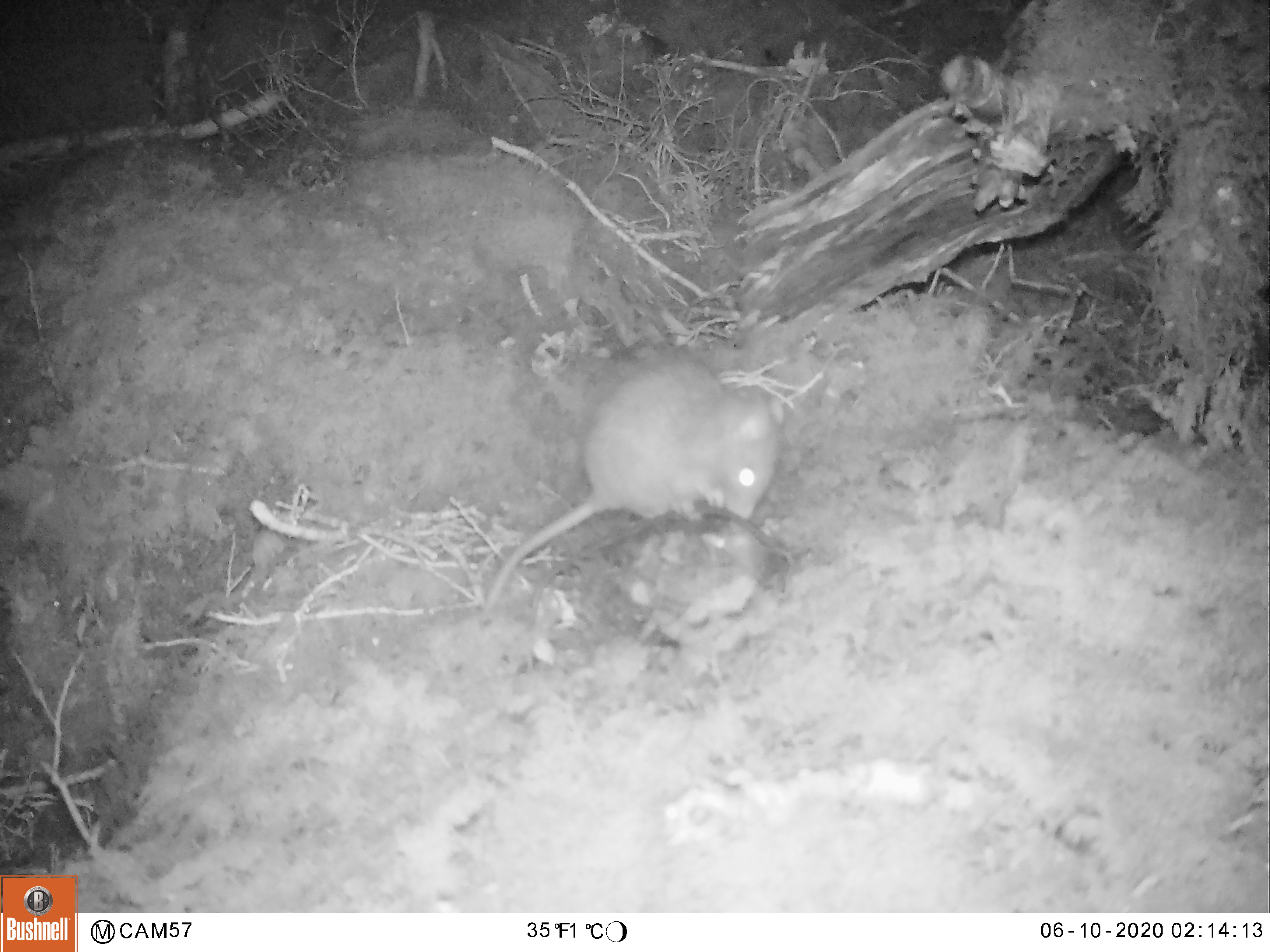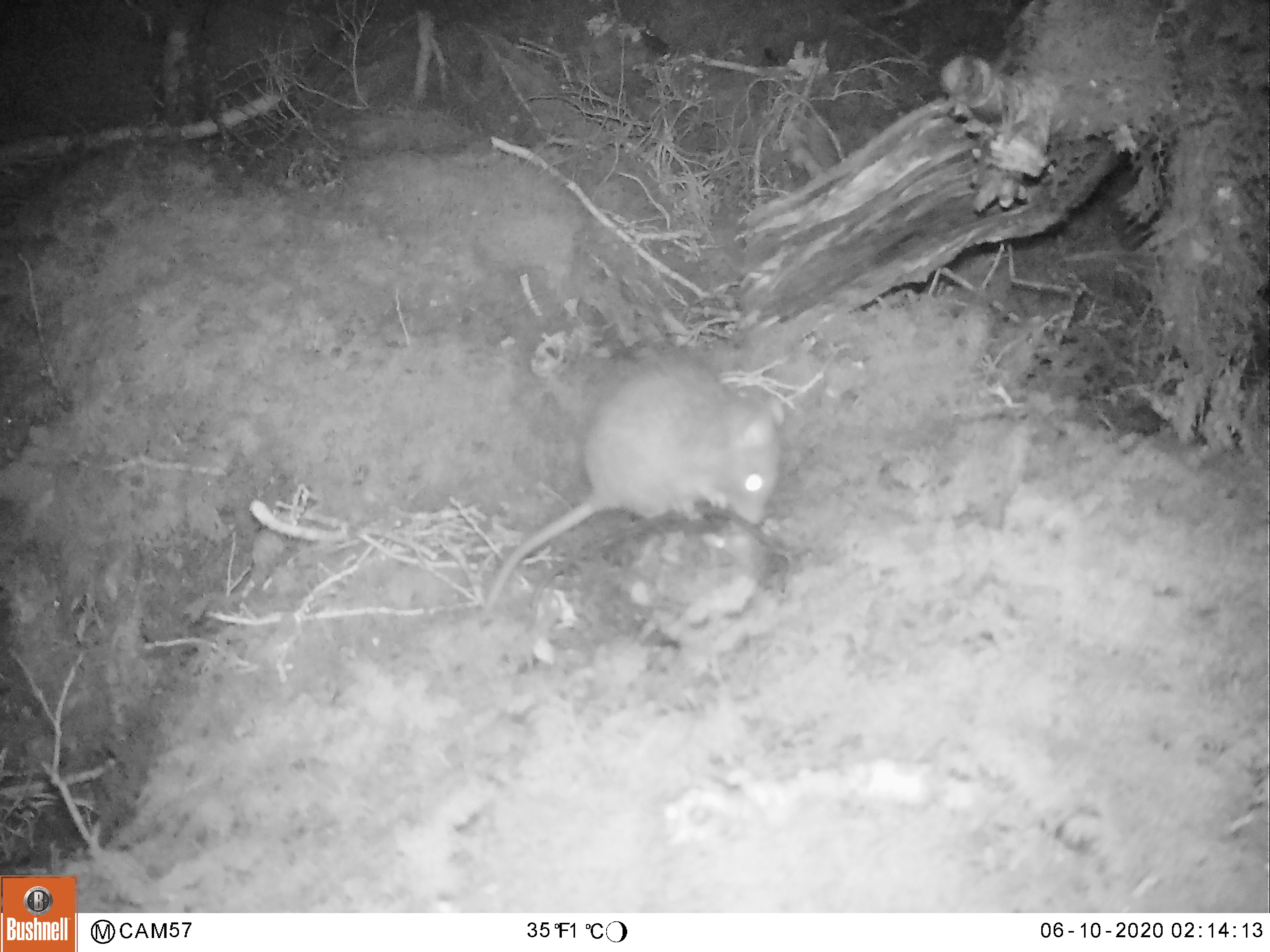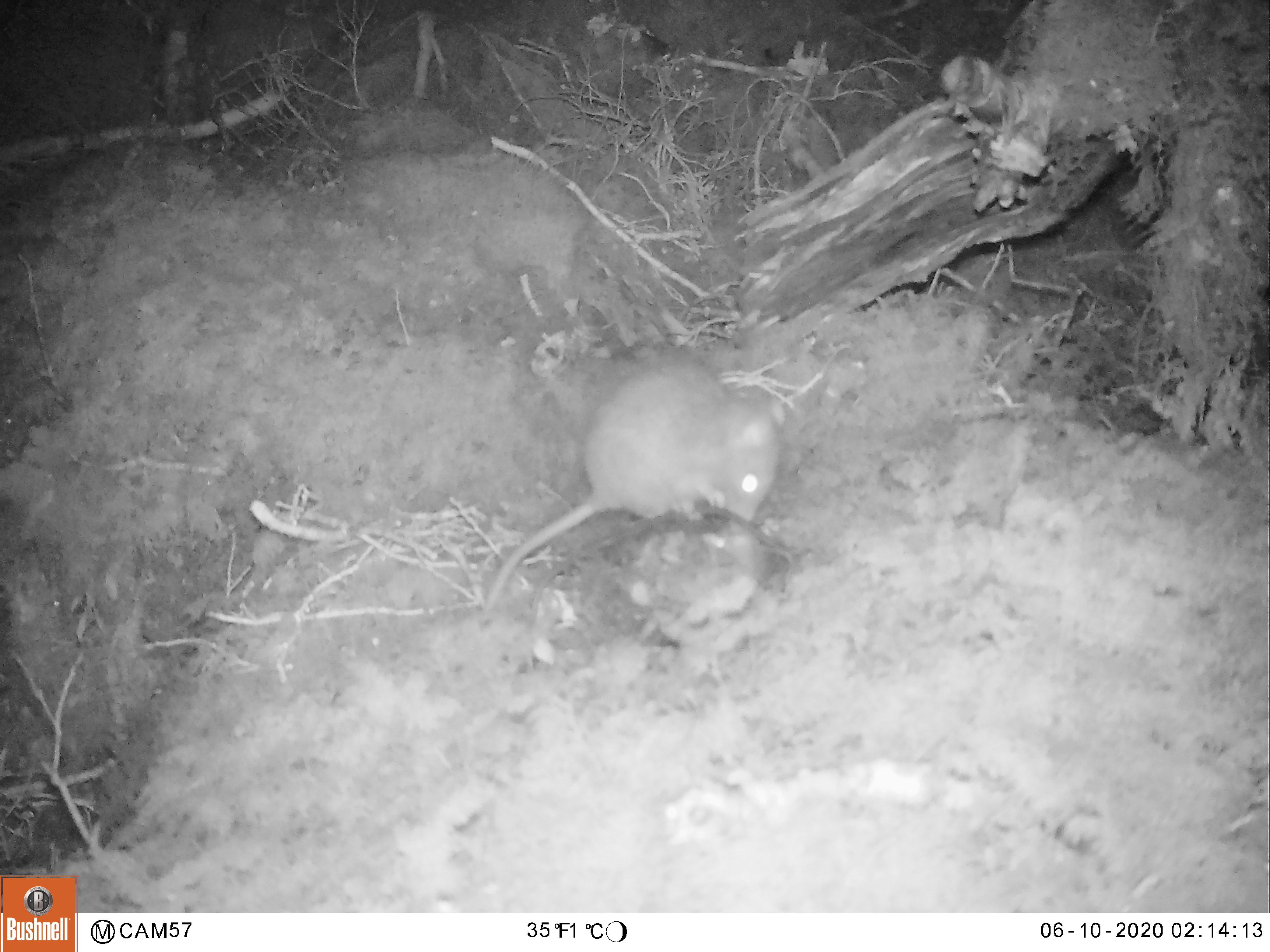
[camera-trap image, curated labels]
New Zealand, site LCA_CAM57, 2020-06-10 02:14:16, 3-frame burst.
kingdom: Animalia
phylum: Chordata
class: Mammalia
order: Rodentia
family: Muridae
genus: Rattus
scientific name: Rattus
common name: rat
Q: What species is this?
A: Rat (Rattus).